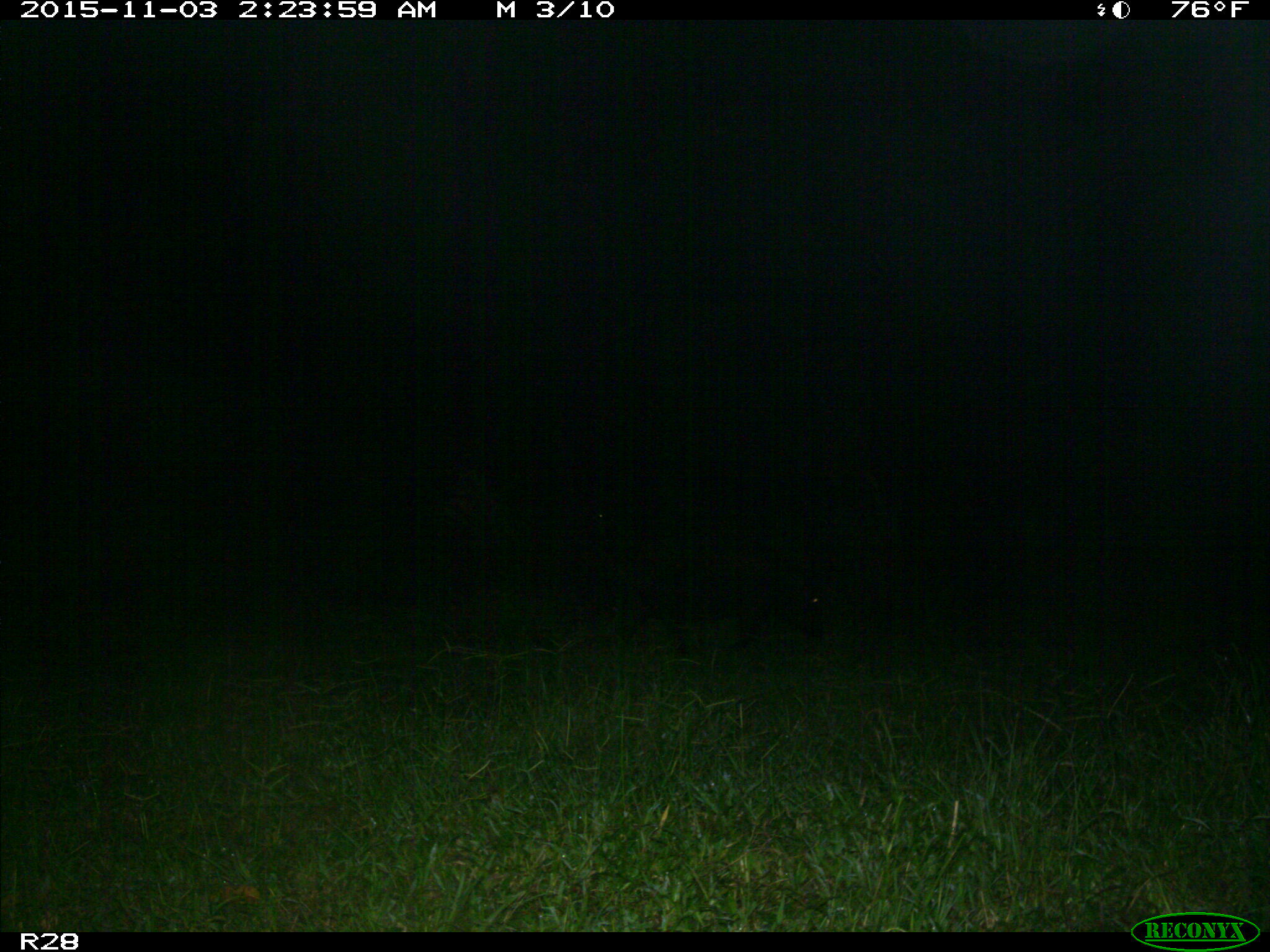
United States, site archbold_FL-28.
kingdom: Animalia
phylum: Chordata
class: Mammalia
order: Artiodactyla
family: Suidae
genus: Sus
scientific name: Sus scrofa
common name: wild boar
Sus scrofa (wild boar).